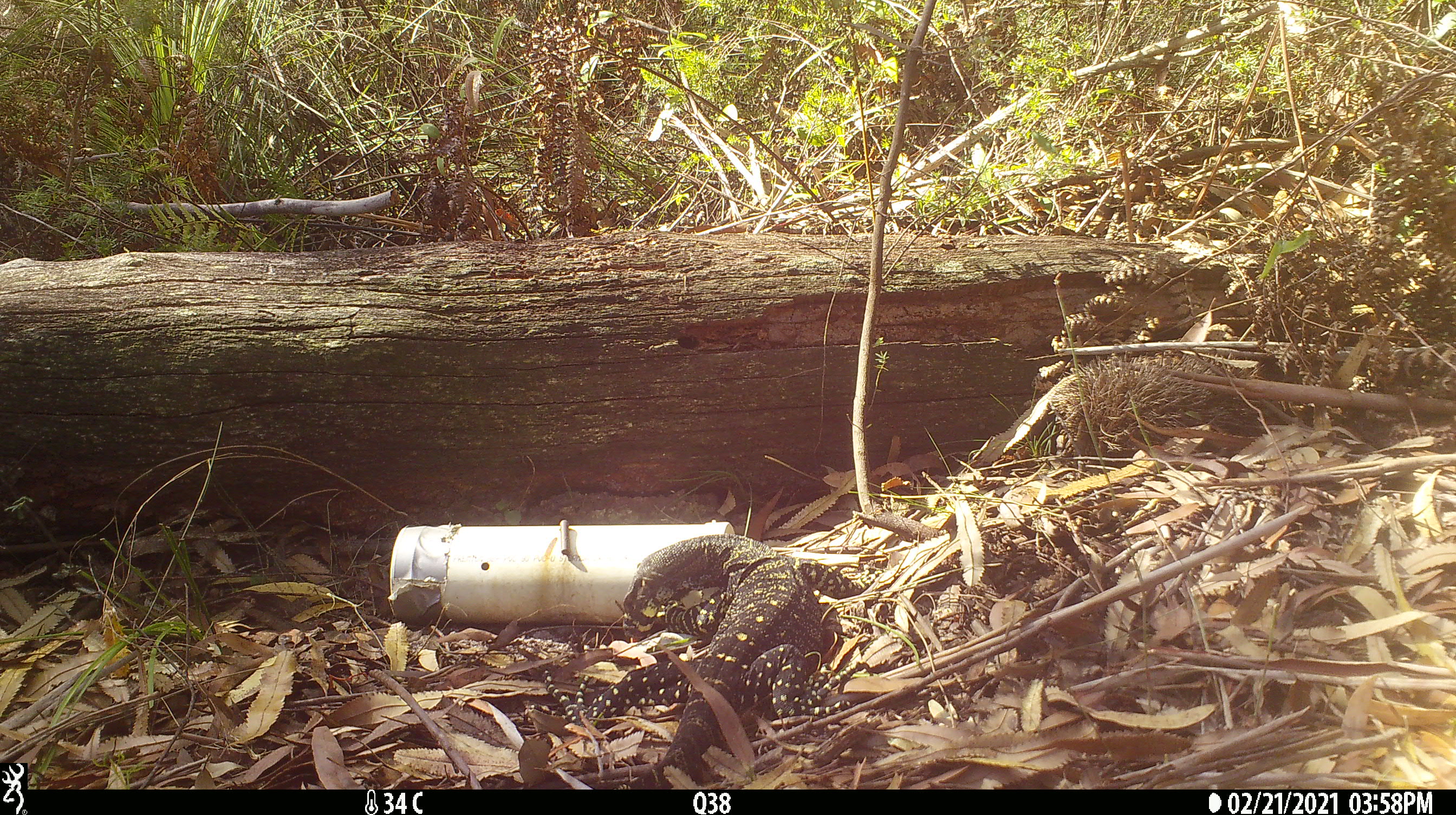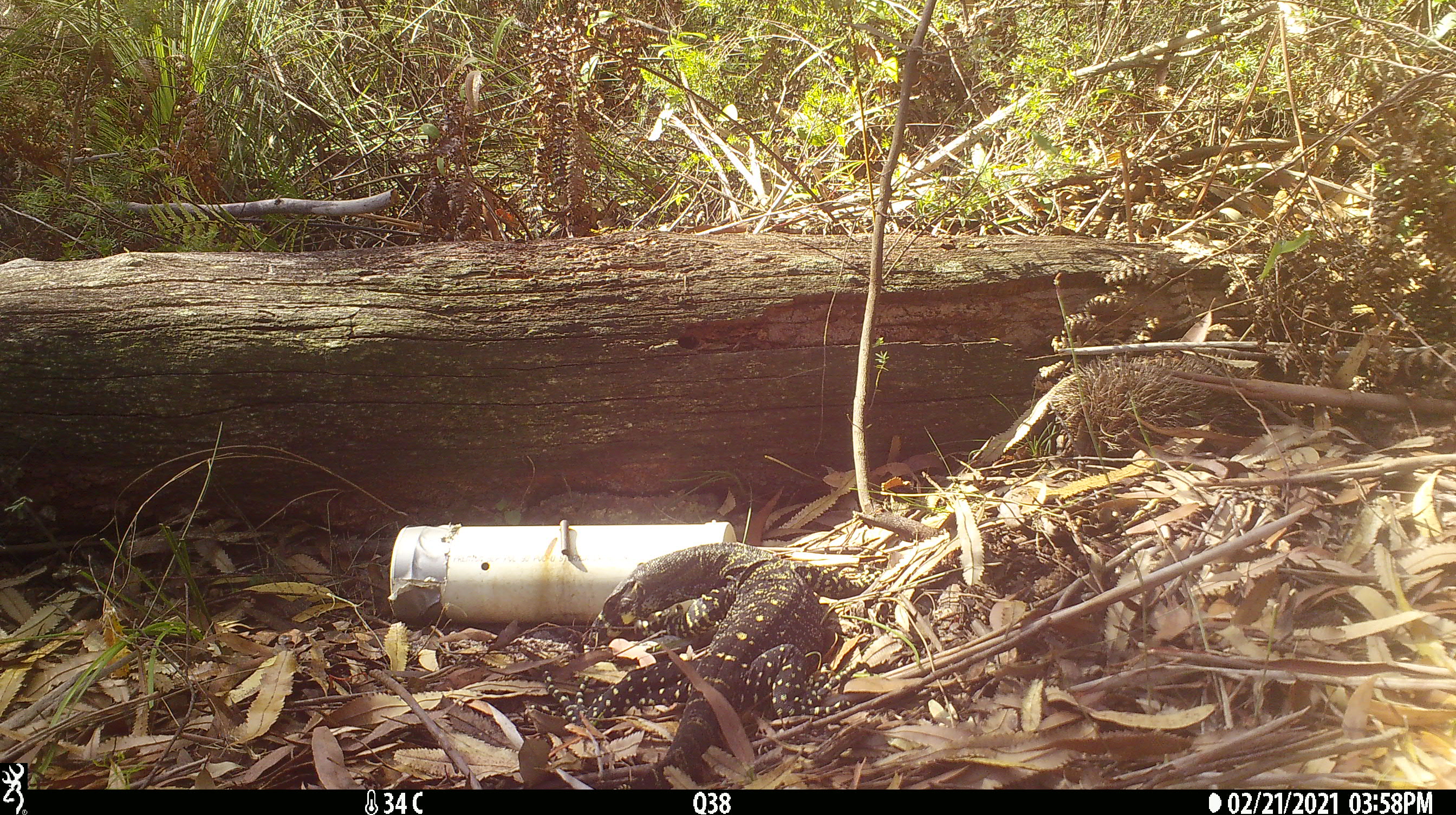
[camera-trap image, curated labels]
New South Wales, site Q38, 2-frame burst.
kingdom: Animalia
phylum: Chordata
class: Reptilia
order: Squamata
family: Varanidae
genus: Varanus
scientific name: Varanus varius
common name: lace monitor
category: goanna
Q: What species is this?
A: Goanna (lace monitor) (Varanus varius).